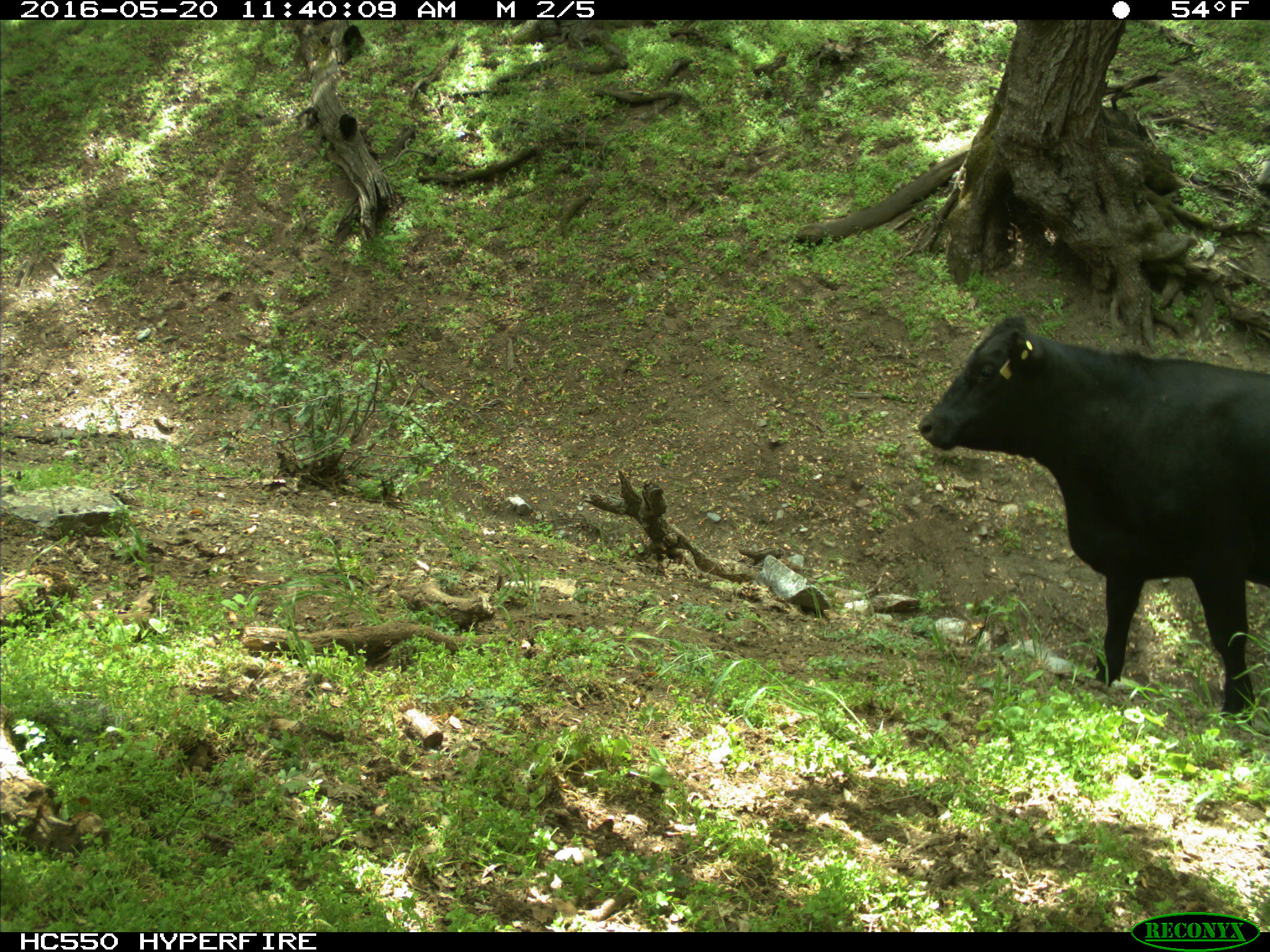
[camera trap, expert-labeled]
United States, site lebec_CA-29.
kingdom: Animalia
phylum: Chordata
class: Mammalia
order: Artiodactyla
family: Bovidae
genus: Bos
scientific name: Bos taurus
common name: domestic cow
Bos taurus (domestic cow).